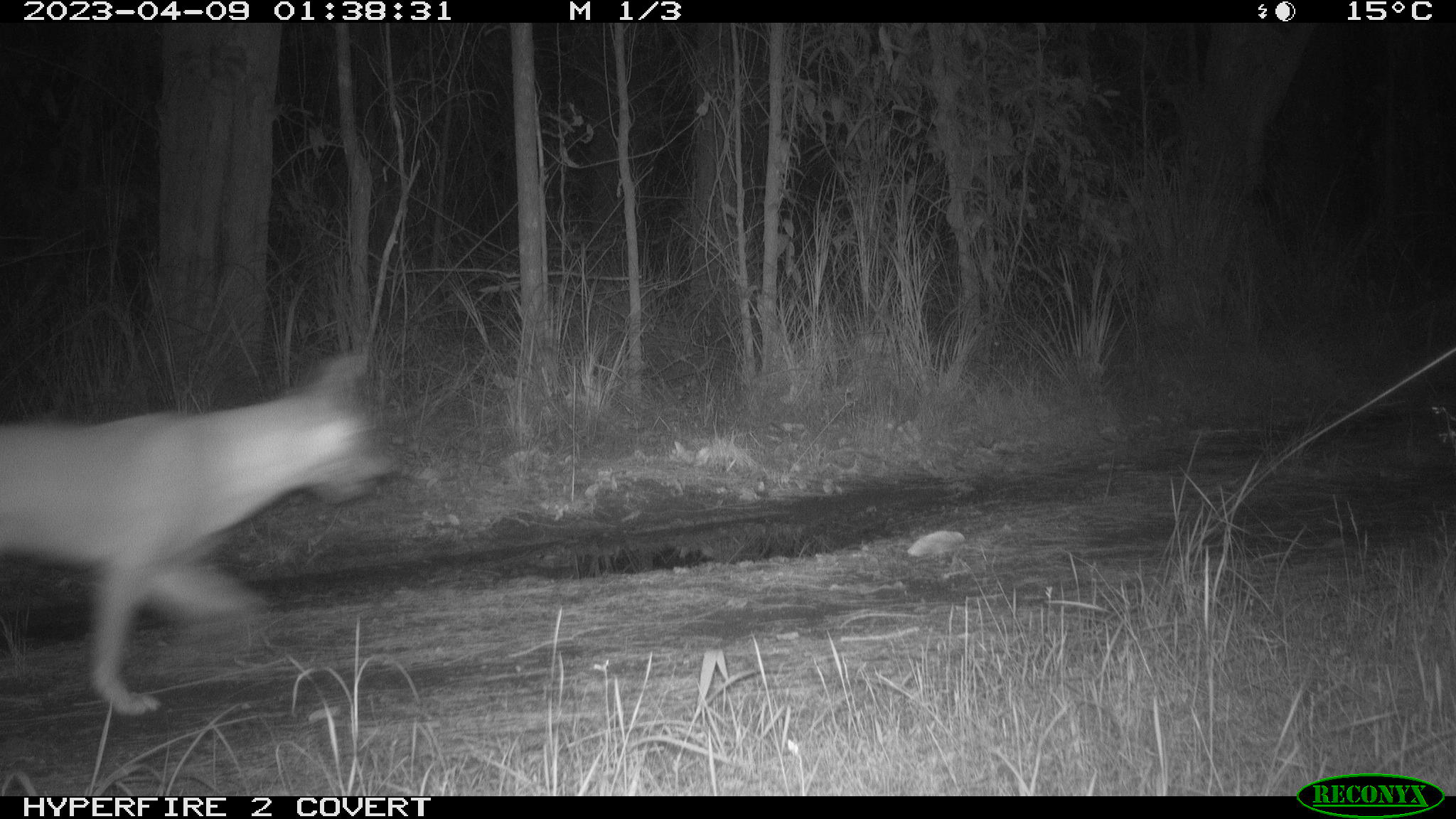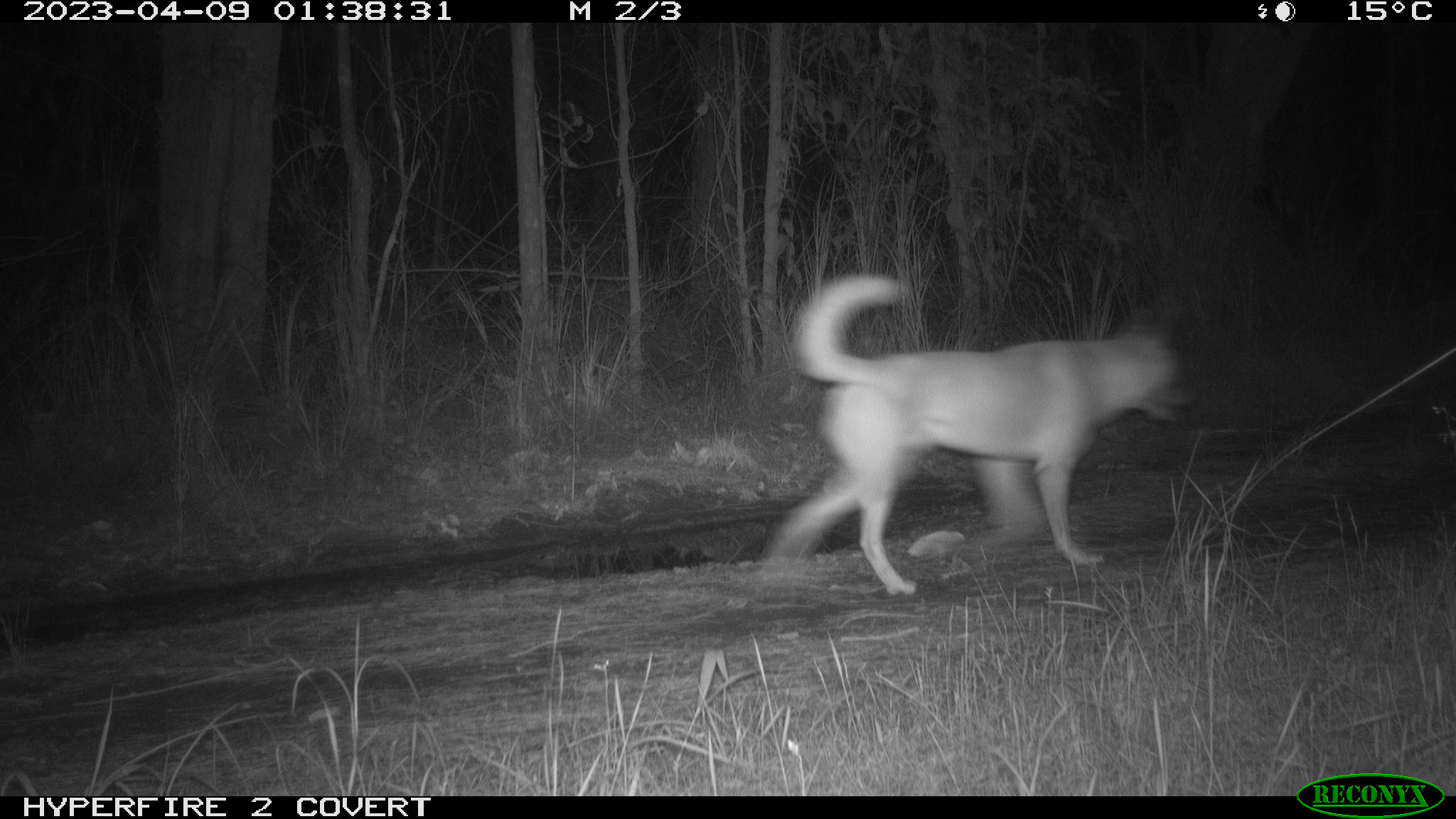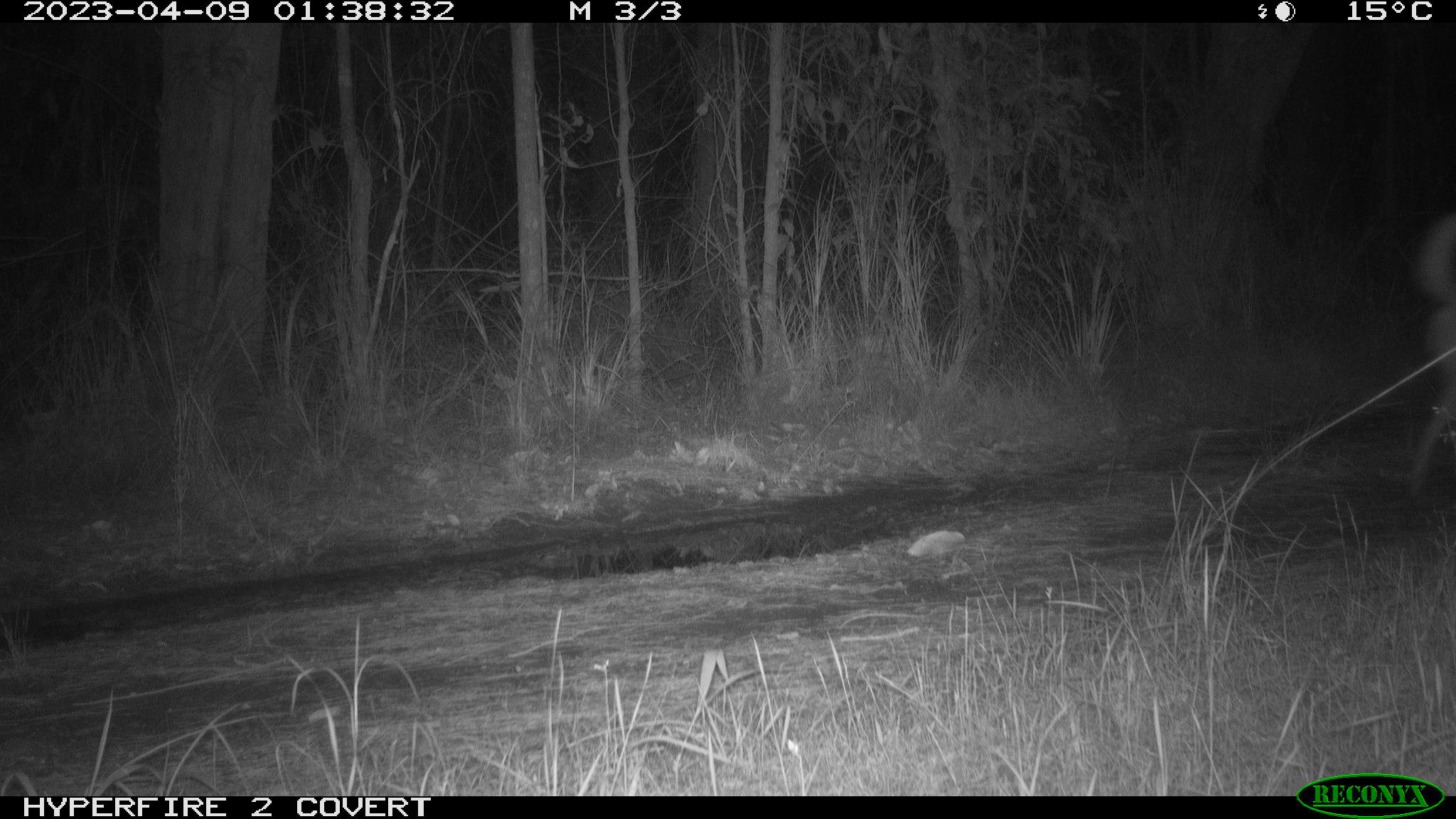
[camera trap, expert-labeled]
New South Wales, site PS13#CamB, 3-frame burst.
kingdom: Animalia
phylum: Chordata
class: Mammalia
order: Carnivora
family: Canidae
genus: Canis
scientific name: Canis familiaris dingo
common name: dingo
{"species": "dingo (Canis familiaris dingo)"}